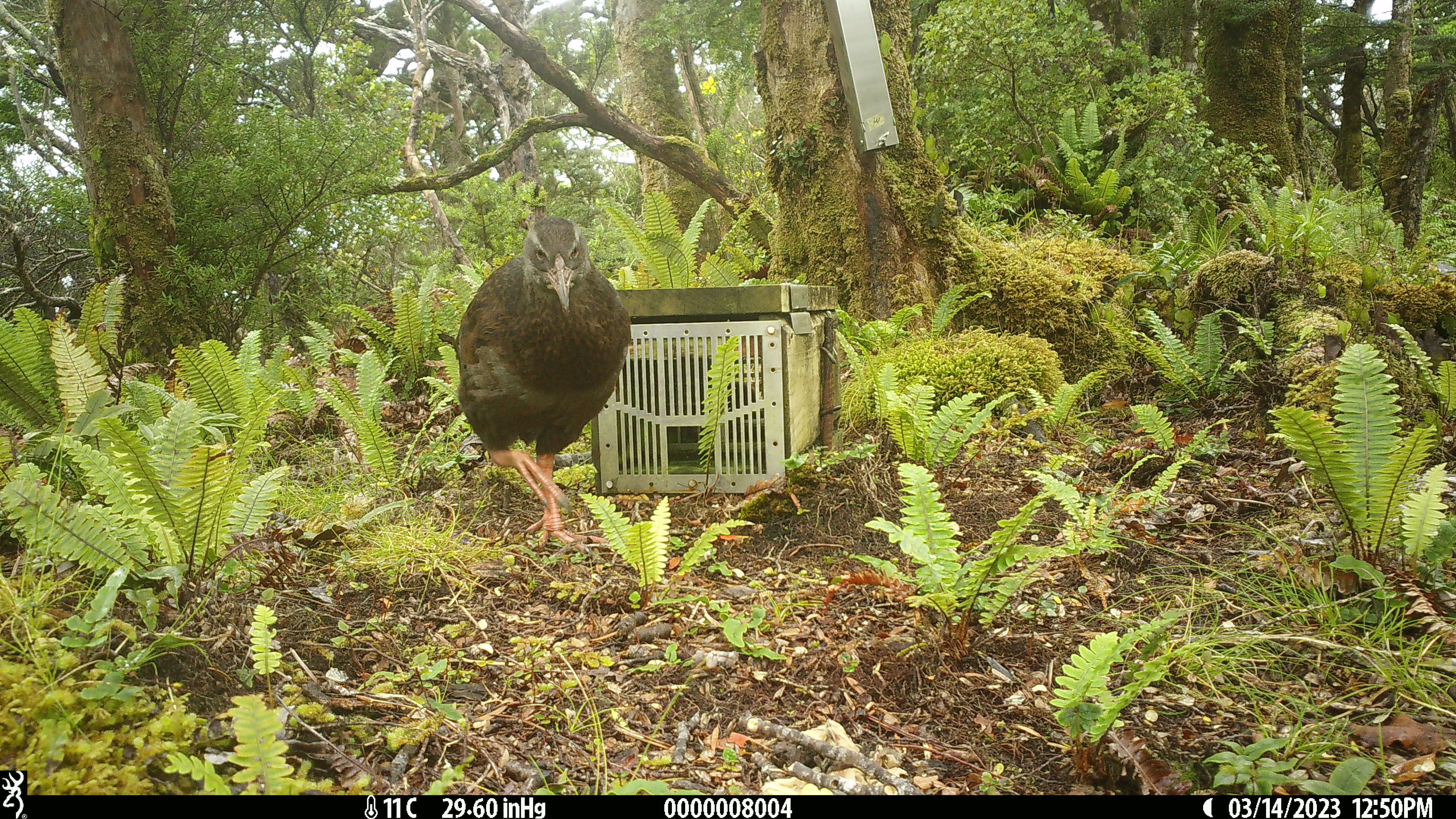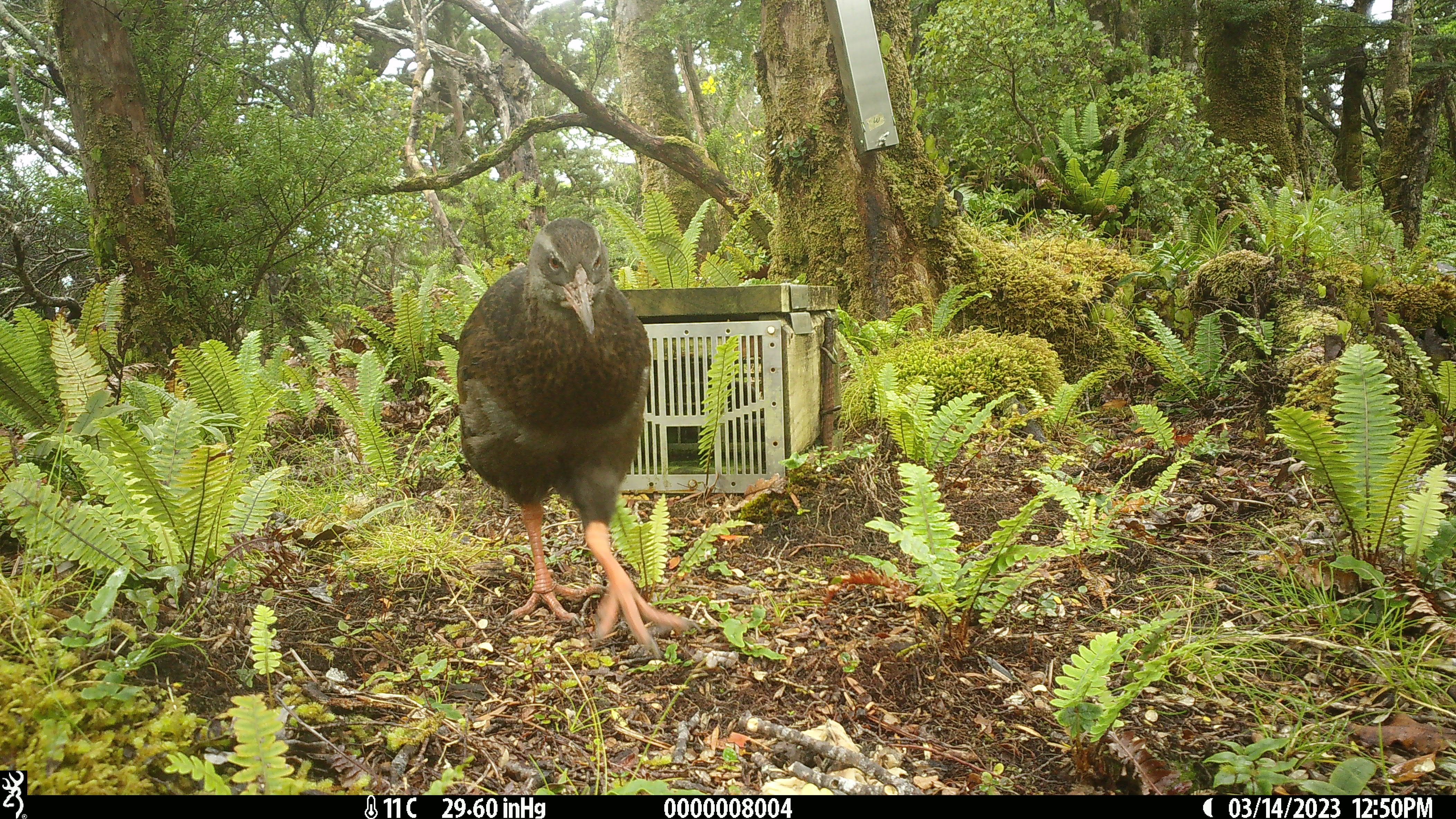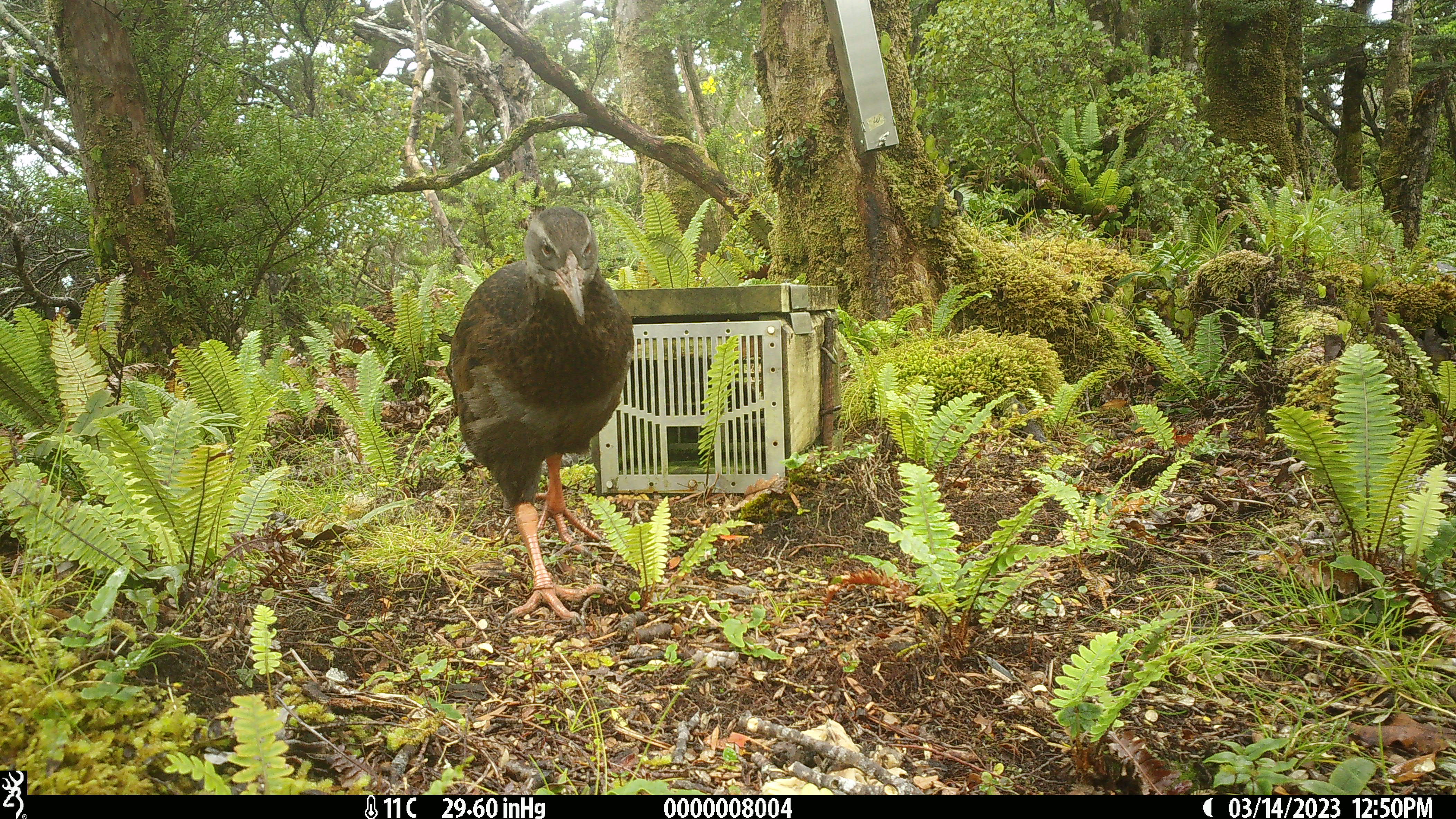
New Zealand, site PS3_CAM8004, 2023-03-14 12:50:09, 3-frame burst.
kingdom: Animalia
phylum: Chordata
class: Aves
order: Gruiformes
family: Rallidae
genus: Gallirallus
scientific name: Gallirallus australis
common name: weka